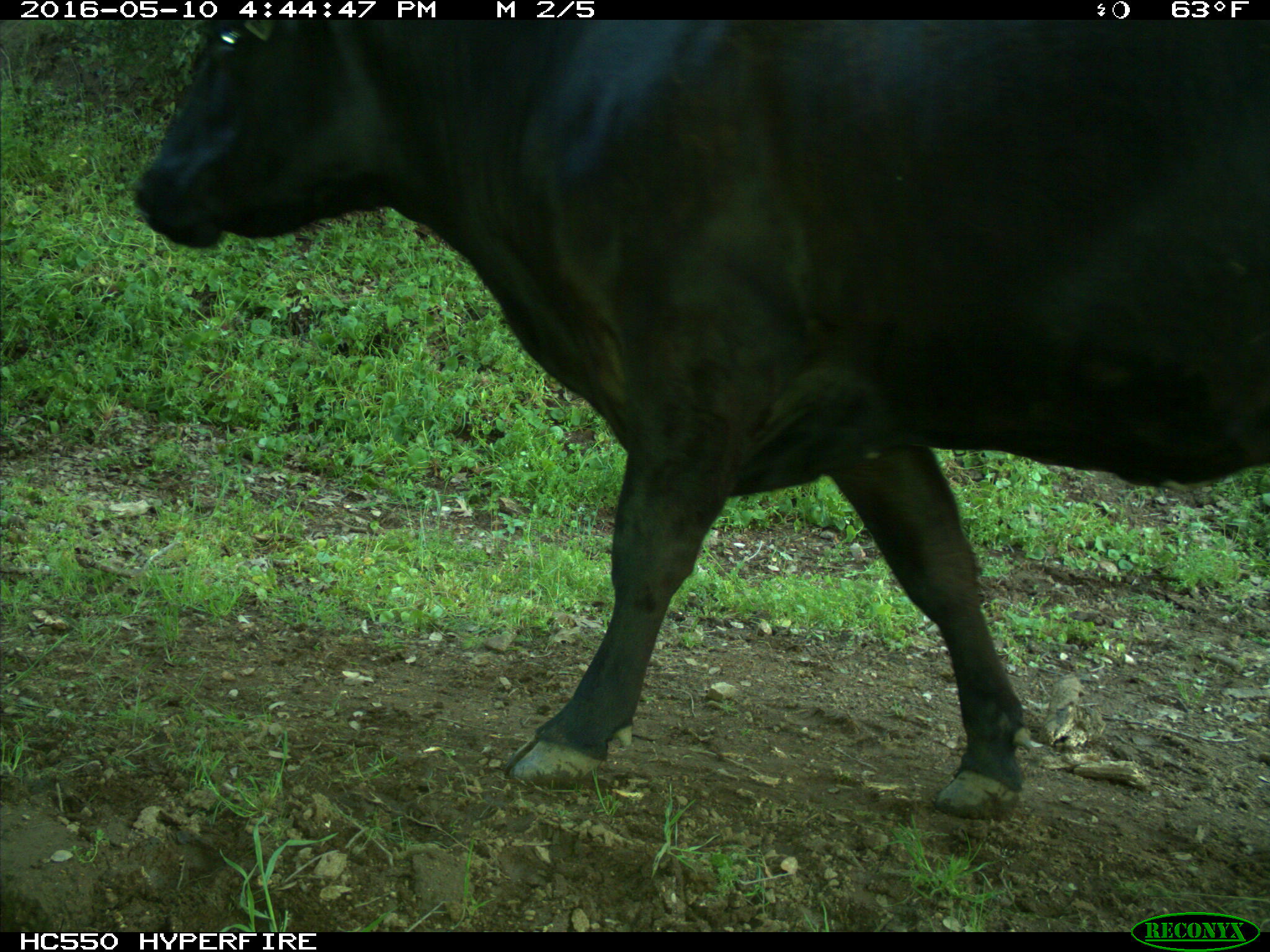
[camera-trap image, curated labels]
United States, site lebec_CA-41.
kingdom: Animalia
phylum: Chordata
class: Mammalia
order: Artiodactyla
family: Bovidae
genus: Bos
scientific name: Bos taurus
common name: domestic cow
Bos taurus (domestic cow).